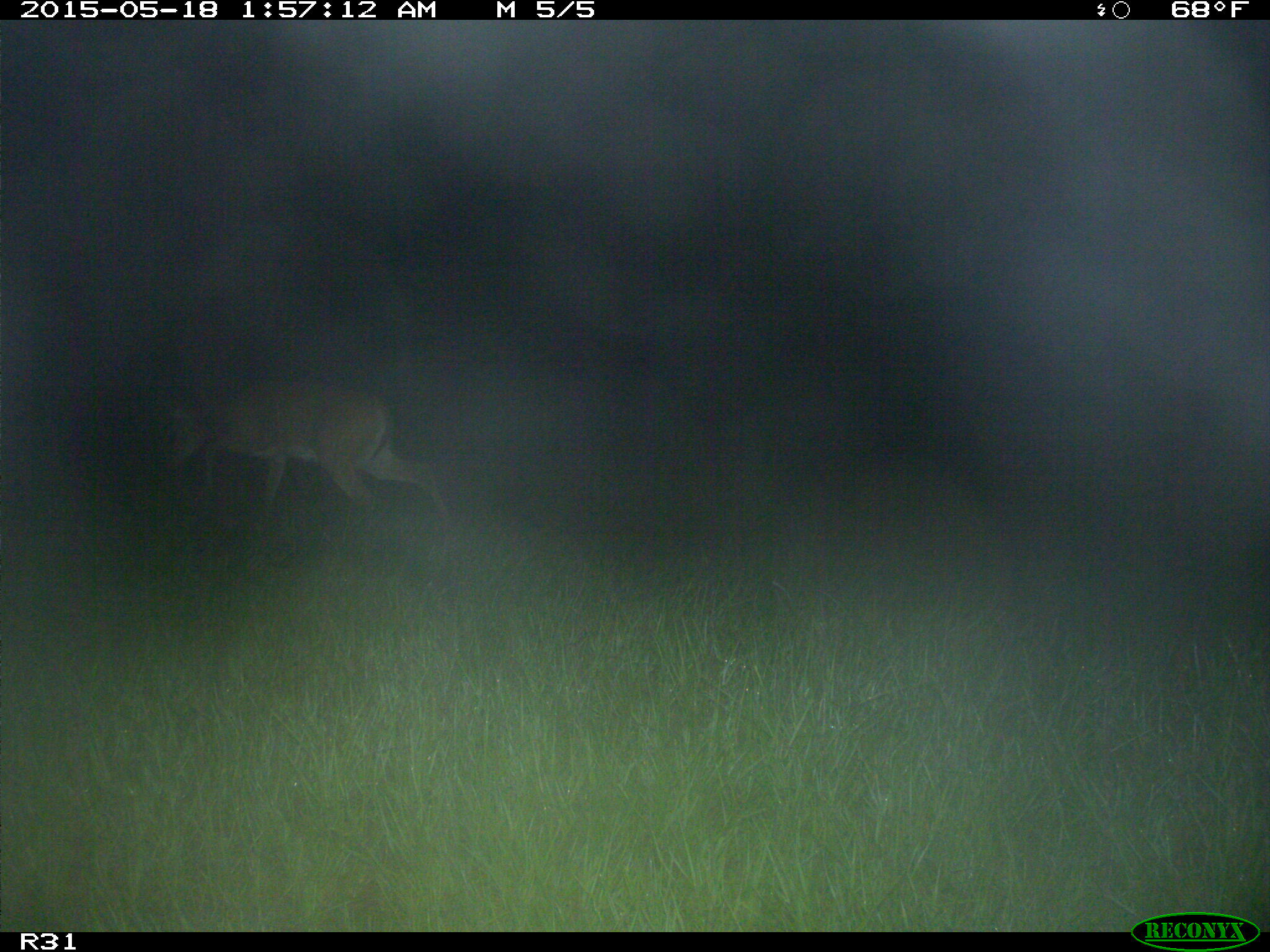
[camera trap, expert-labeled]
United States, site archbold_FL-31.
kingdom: Animalia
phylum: Chordata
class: Mammalia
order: Artiodactyla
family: Cervidae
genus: Odocoileus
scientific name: Odocoileus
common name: deer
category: unidentified deer